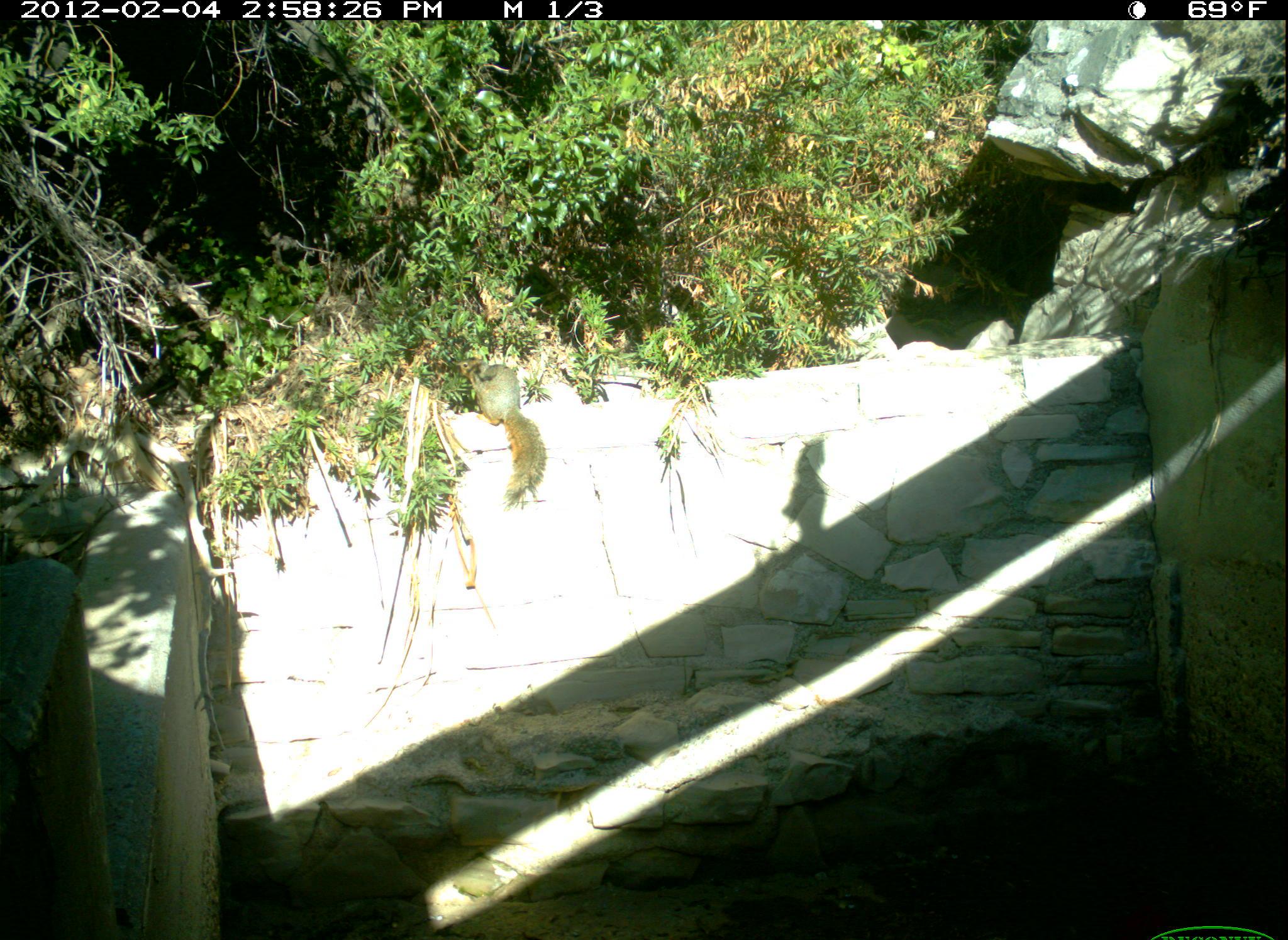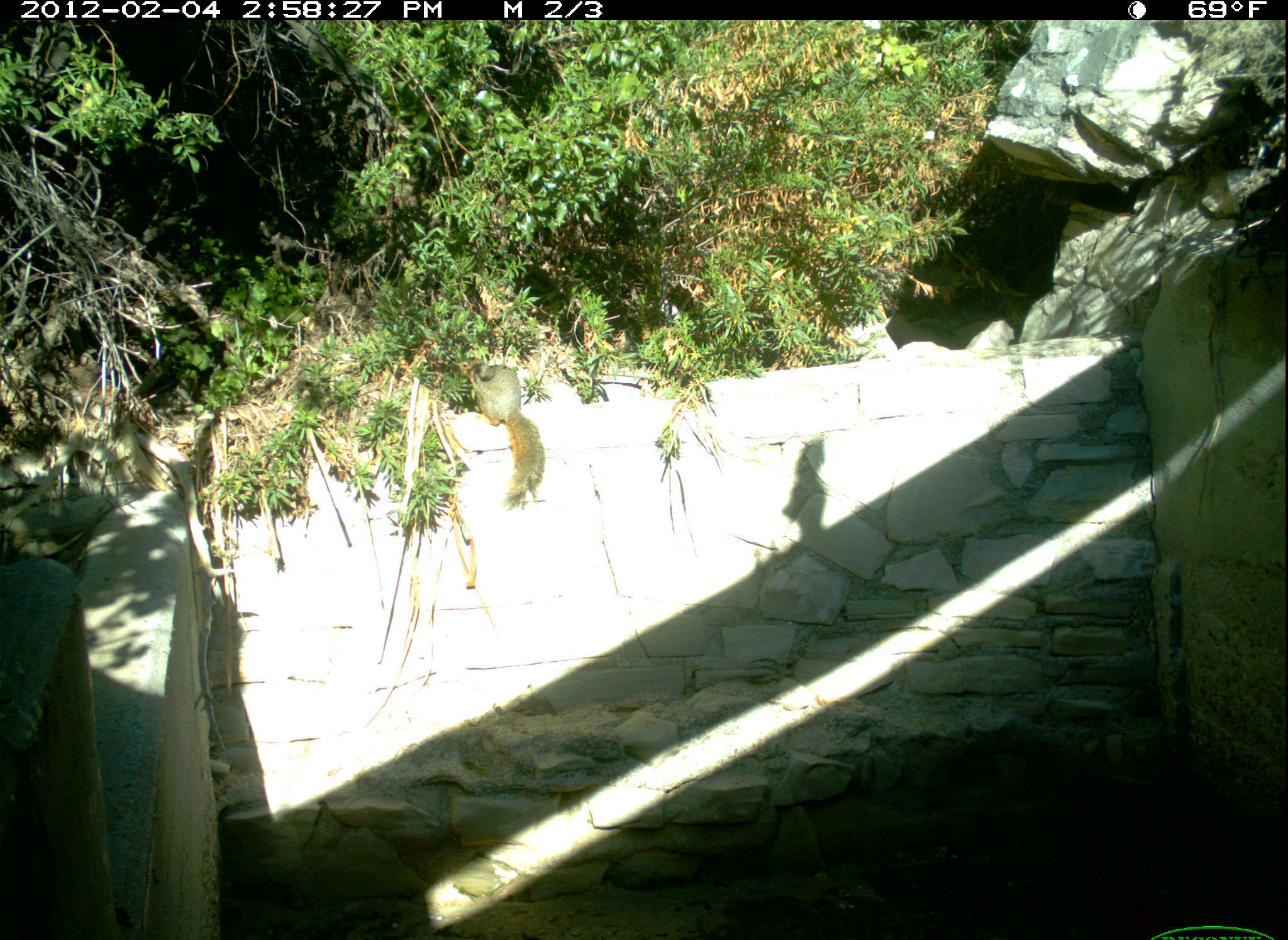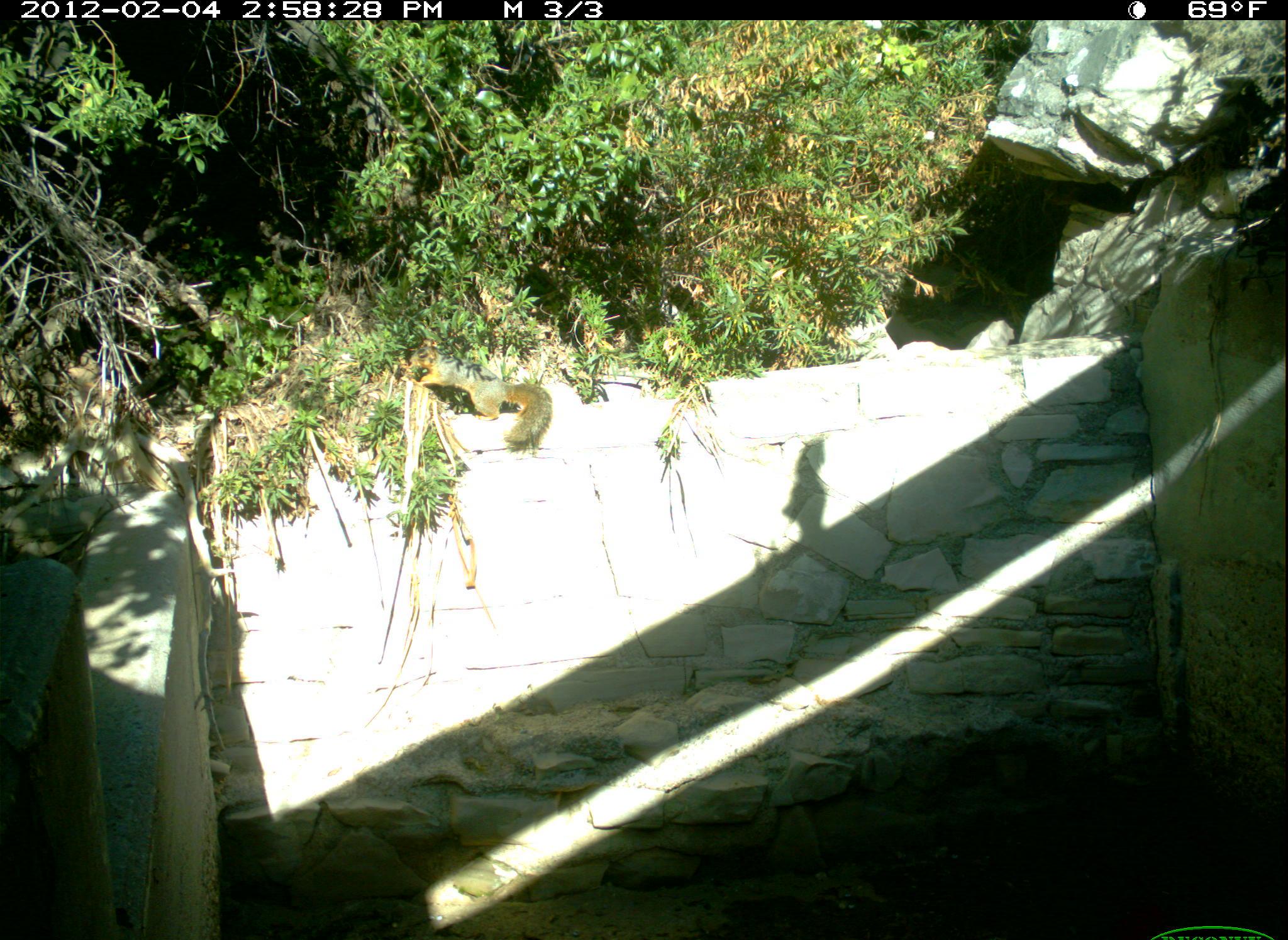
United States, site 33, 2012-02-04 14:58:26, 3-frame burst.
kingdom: Animalia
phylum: Chordata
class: Mammalia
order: Rodentia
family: Sciuridae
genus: Sciurus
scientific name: Sciurus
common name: squirrel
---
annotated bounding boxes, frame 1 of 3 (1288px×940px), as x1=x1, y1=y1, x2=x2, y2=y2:
squirrel: x1=459, y1=354, x2=573, y2=509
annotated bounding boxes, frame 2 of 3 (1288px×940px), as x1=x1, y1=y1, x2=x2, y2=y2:
squirrel: x1=448, y1=345, x2=554, y2=515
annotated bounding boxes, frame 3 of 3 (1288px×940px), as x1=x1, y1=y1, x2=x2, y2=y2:
squirrel: x1=406, y1=340, x2=554, y2=446